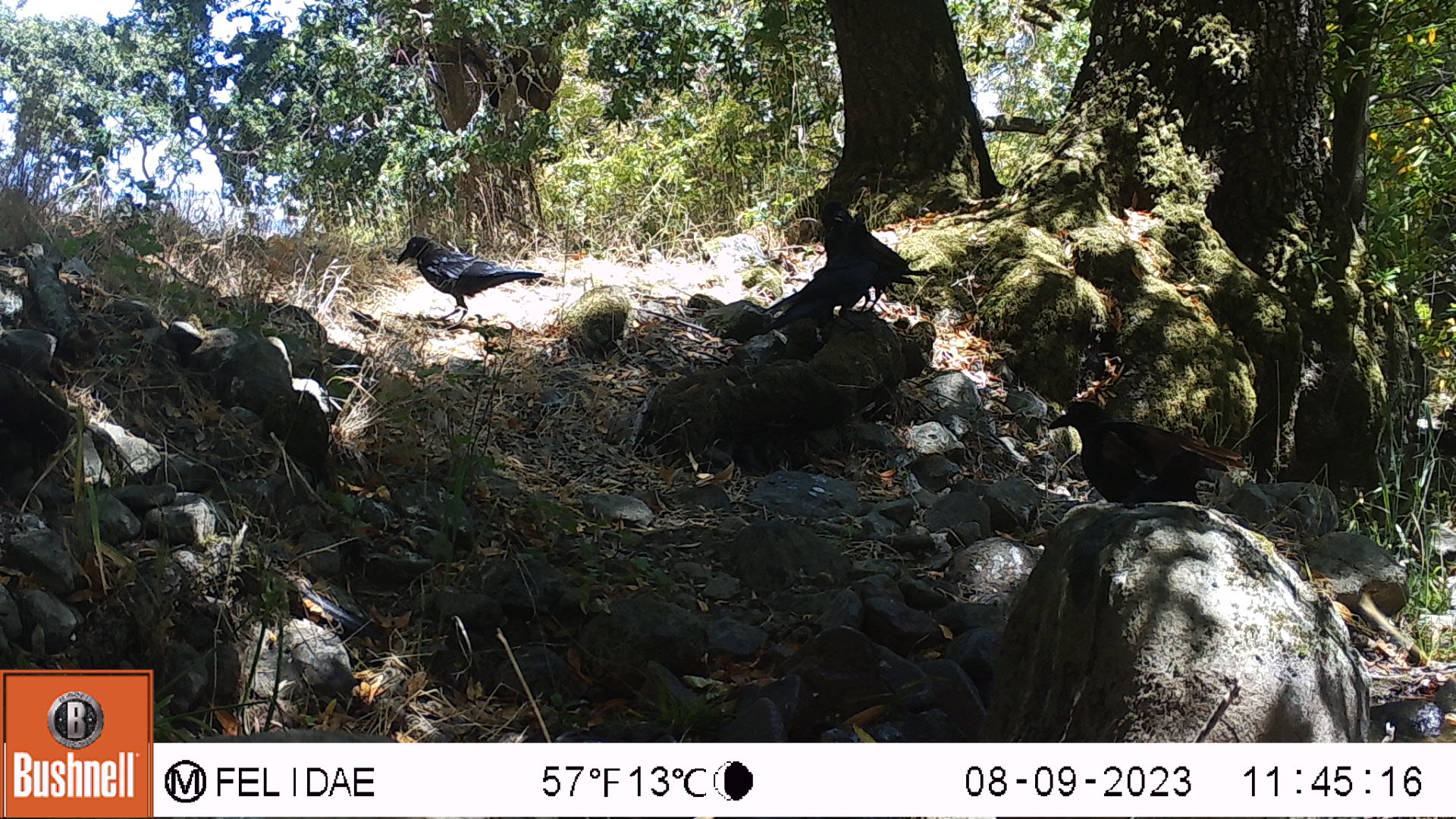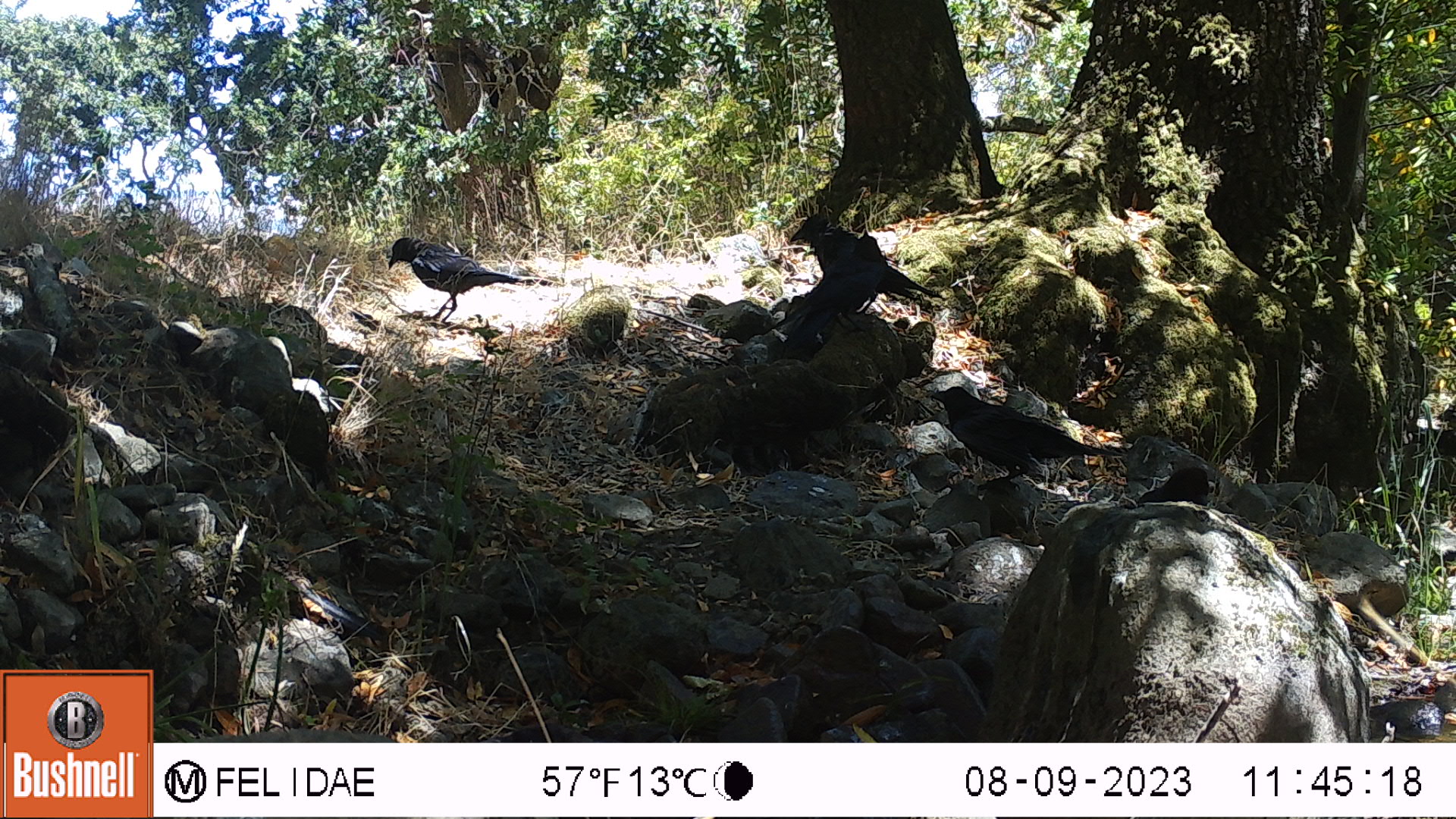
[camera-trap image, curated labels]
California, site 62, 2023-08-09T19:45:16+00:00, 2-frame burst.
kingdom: Animalia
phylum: Chordata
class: Aves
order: Passeriformes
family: Corvidae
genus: Corvus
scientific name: Corvus brachyrhynchos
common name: american crow